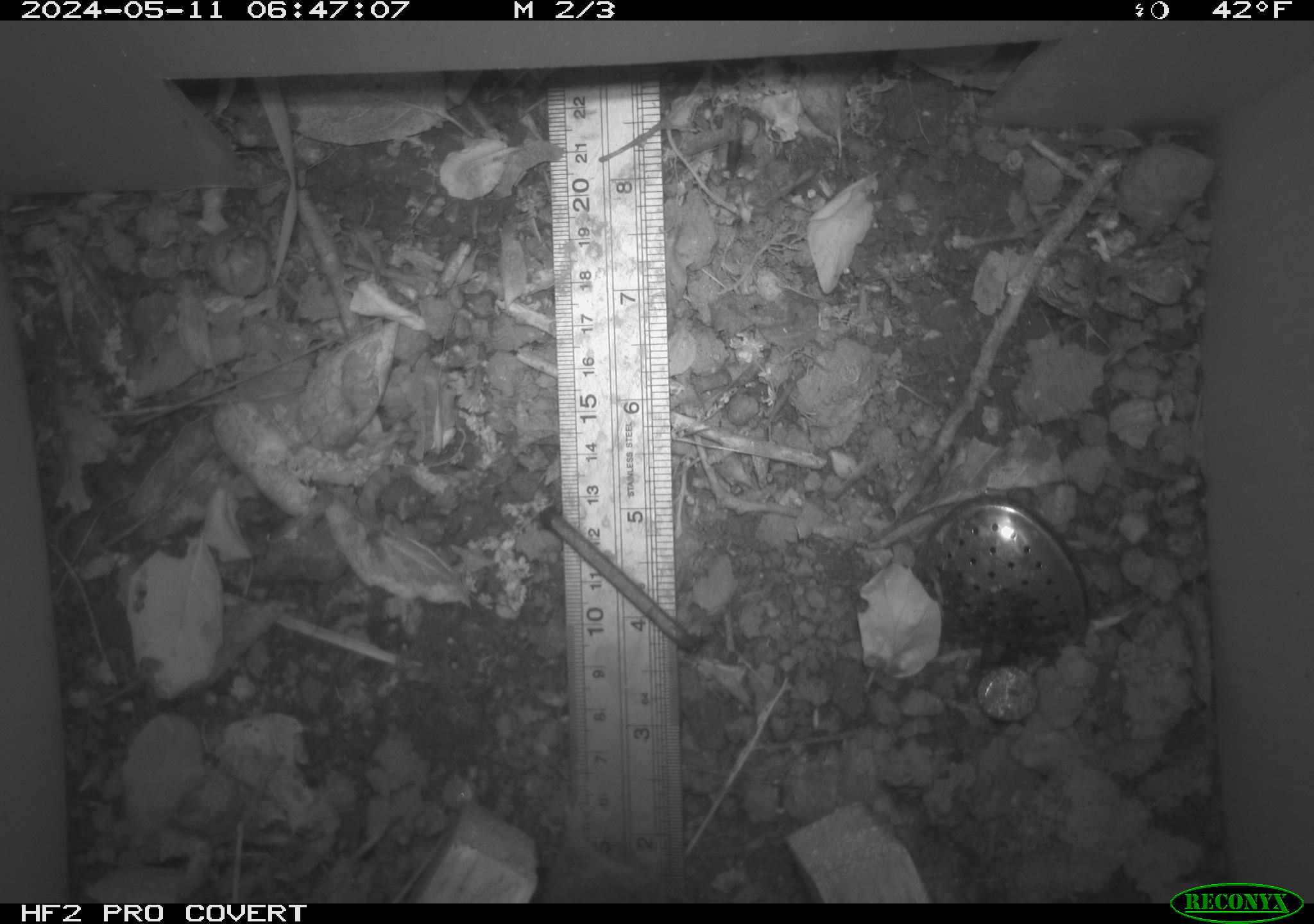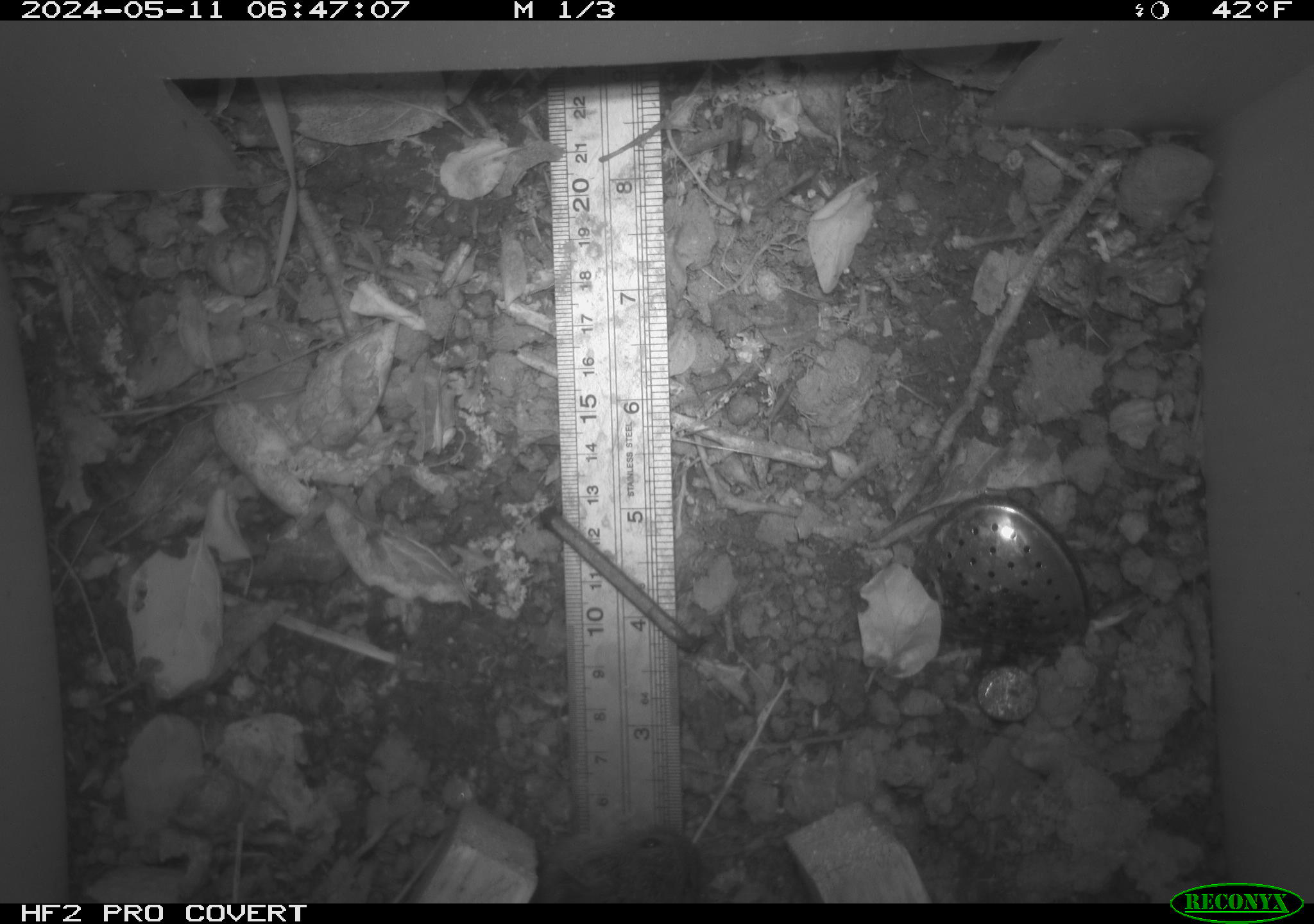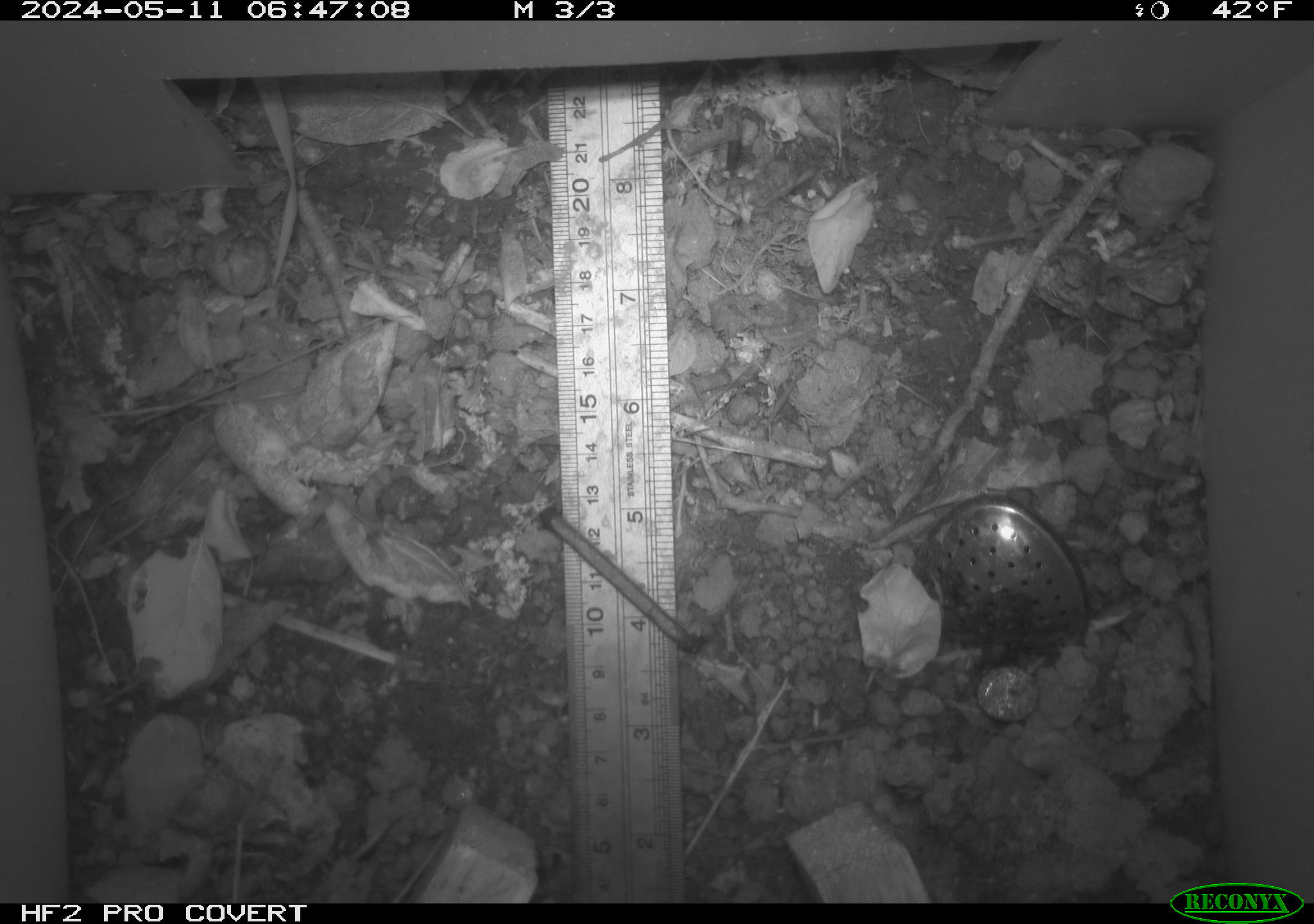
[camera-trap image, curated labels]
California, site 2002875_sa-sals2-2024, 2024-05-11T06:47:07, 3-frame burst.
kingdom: Animalia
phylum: Chordata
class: Mammalia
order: Rodentia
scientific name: Rodentia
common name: rodent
Rodent (Rodentia).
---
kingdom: Animalia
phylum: Chordata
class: Mammalia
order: Rodentia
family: Cricetidae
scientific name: Arvicolinae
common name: voles, lemmings, and muskrats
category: arvicolinae subfamily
Arvicolinae subfamily (voles, lemmings, and muskrats) (Arvicolinae).